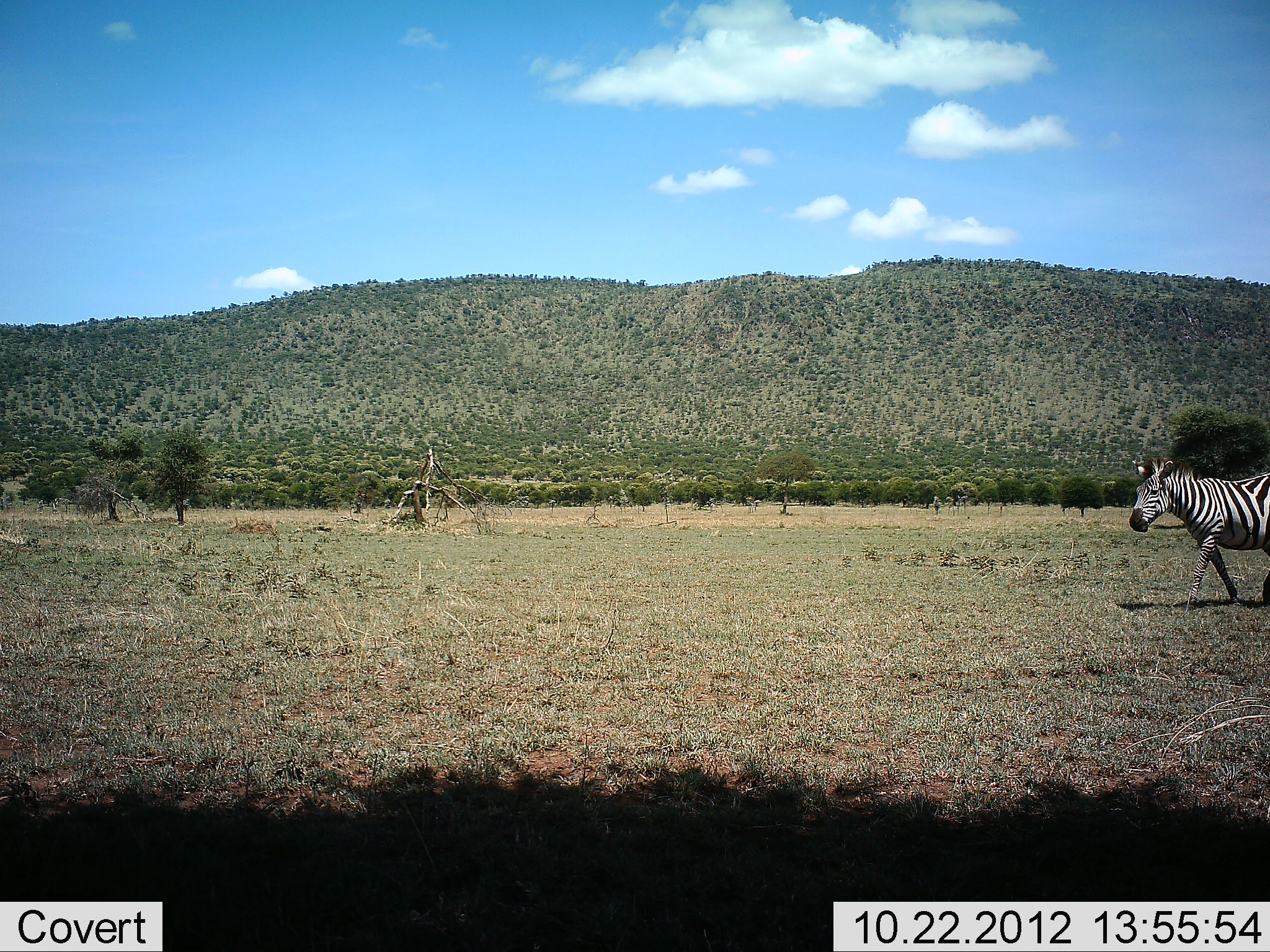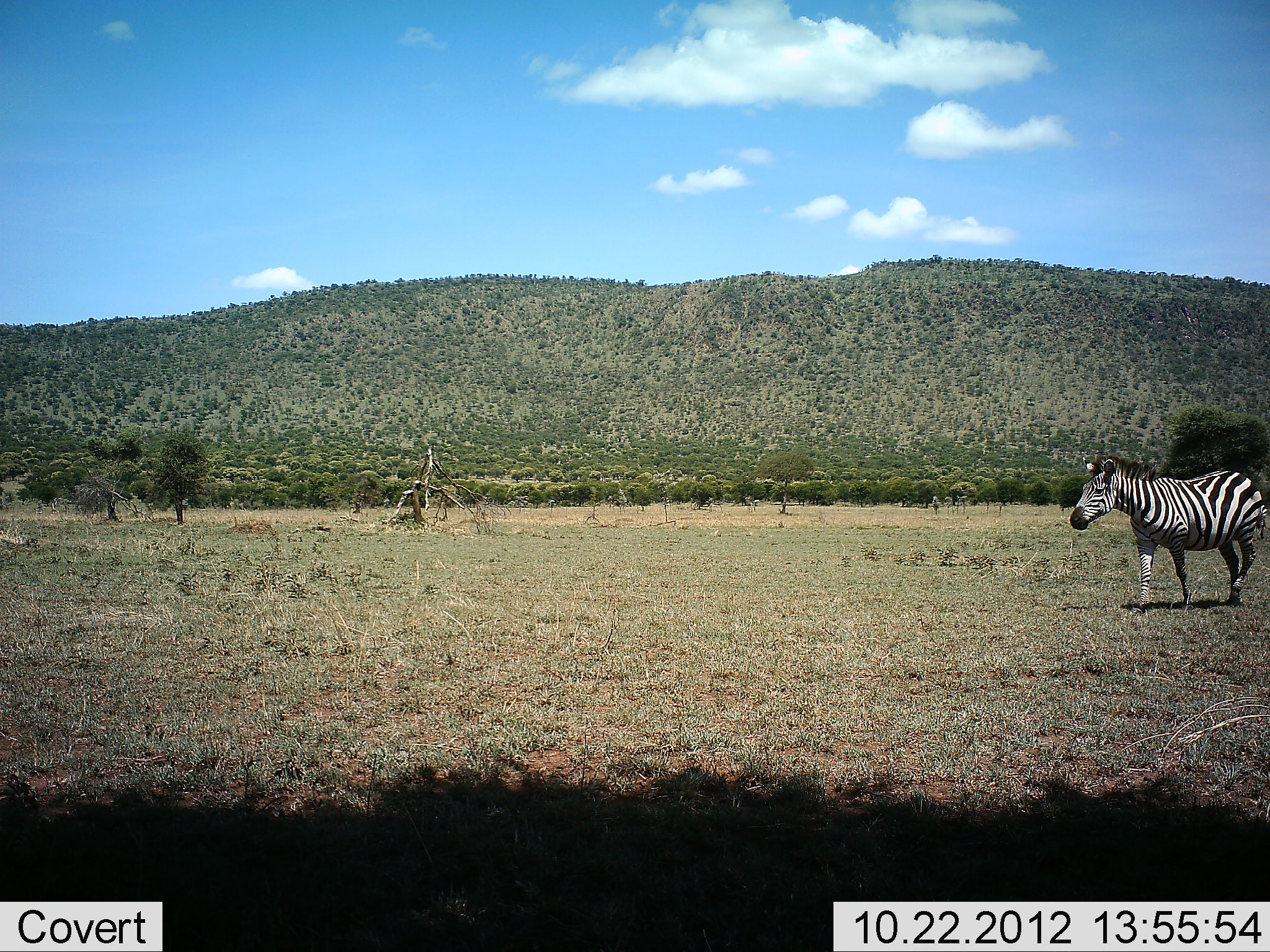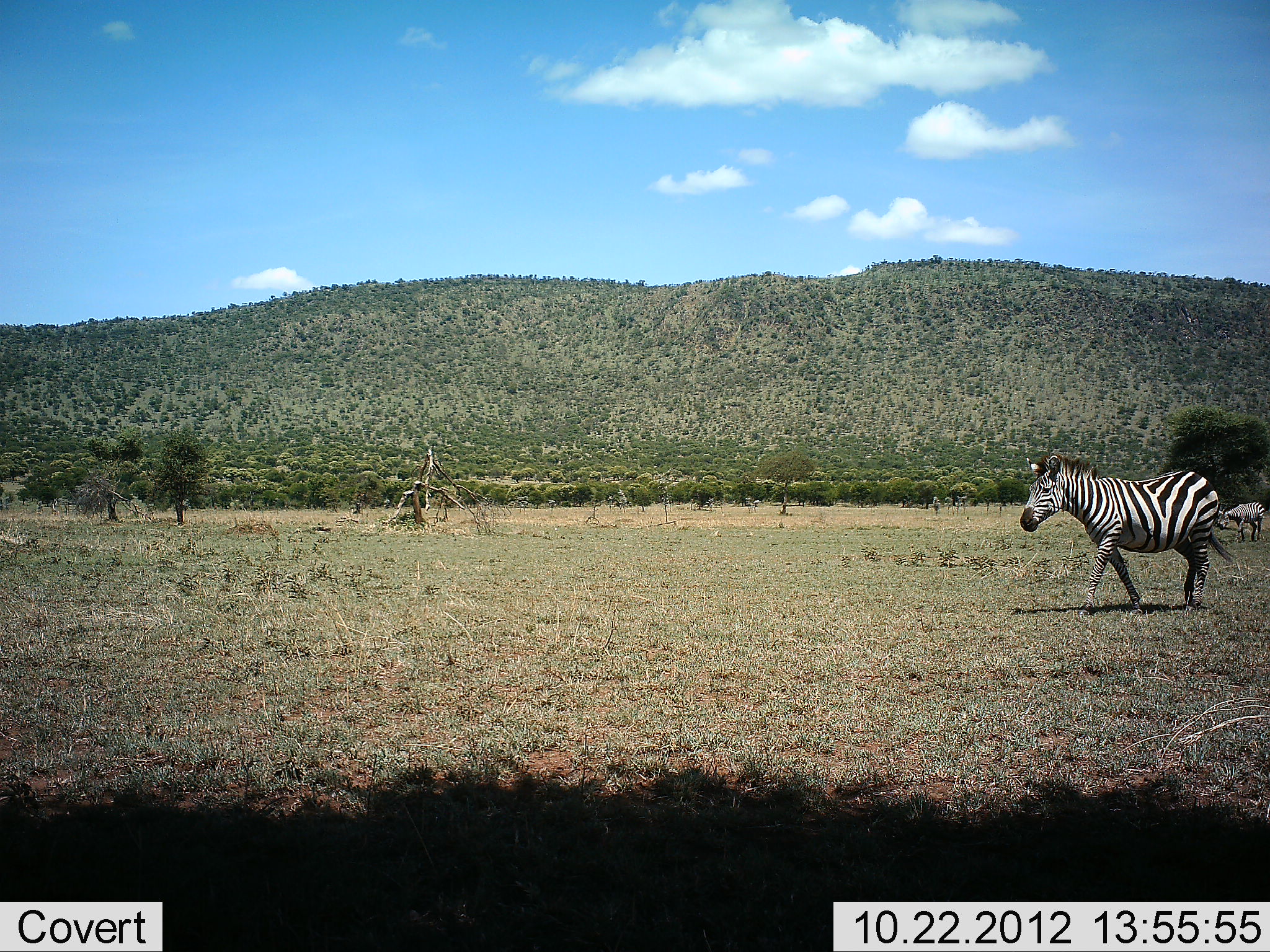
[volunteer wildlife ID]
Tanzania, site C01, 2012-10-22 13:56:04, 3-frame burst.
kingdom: Animalia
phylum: Chordata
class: Mammalia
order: Perissodactyla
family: Equidae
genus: Equus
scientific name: Equus quagga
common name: plains zebra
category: zebra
Zebra (plains zebra) (Equus quagga), count 1. Behavior (volunteer vote fractions): standing 10%, resting 0%, moving 90%, interacting 0%. Young present (vote fraction): 0%. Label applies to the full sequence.